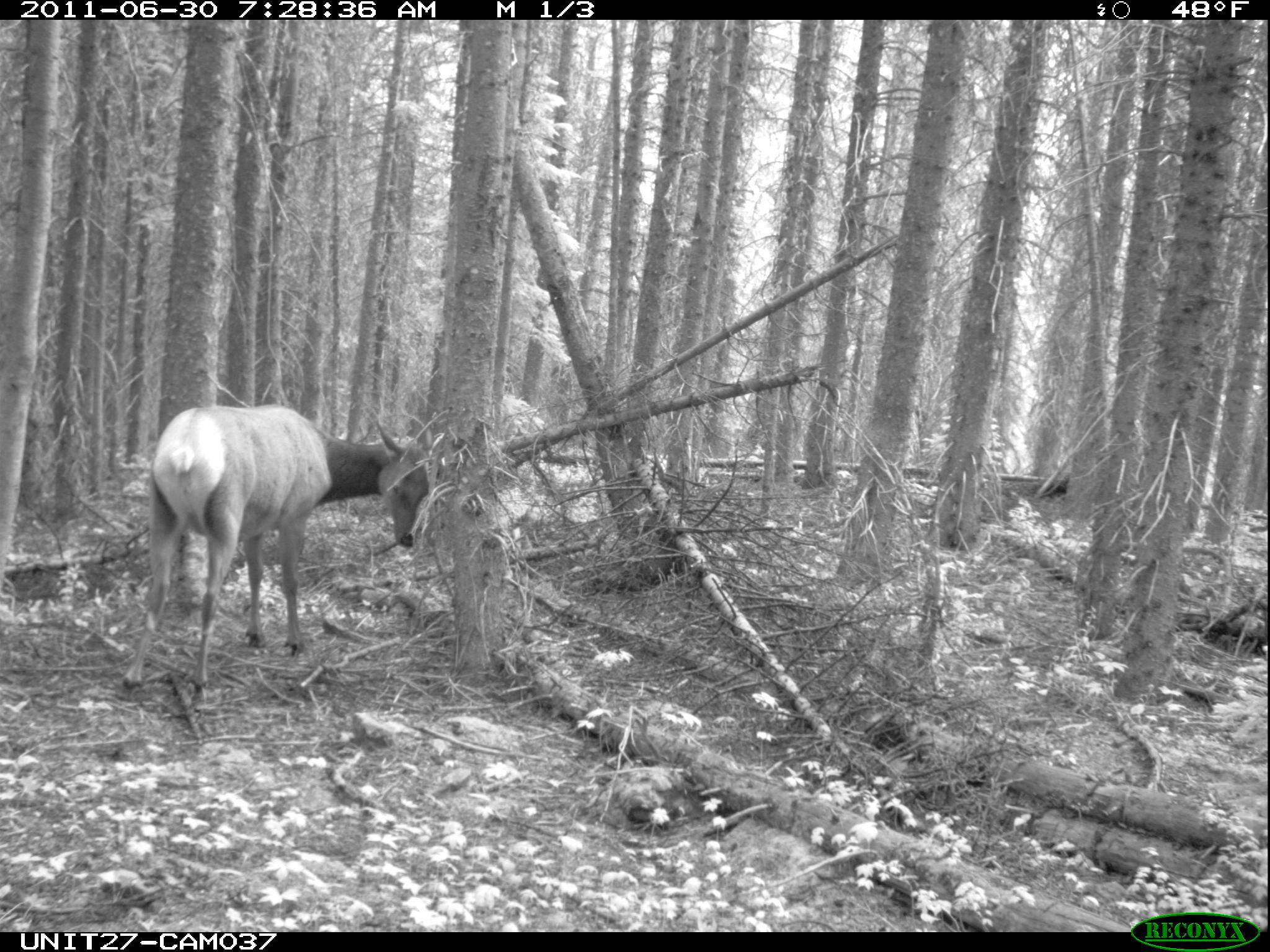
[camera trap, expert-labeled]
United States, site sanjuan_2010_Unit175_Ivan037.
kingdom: Animalia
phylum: Chordata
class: Mammalia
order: Artiodactyla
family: Cervidae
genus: Cervus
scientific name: Cervus elaphus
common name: red deer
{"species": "Cervus elaphus (red deer)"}